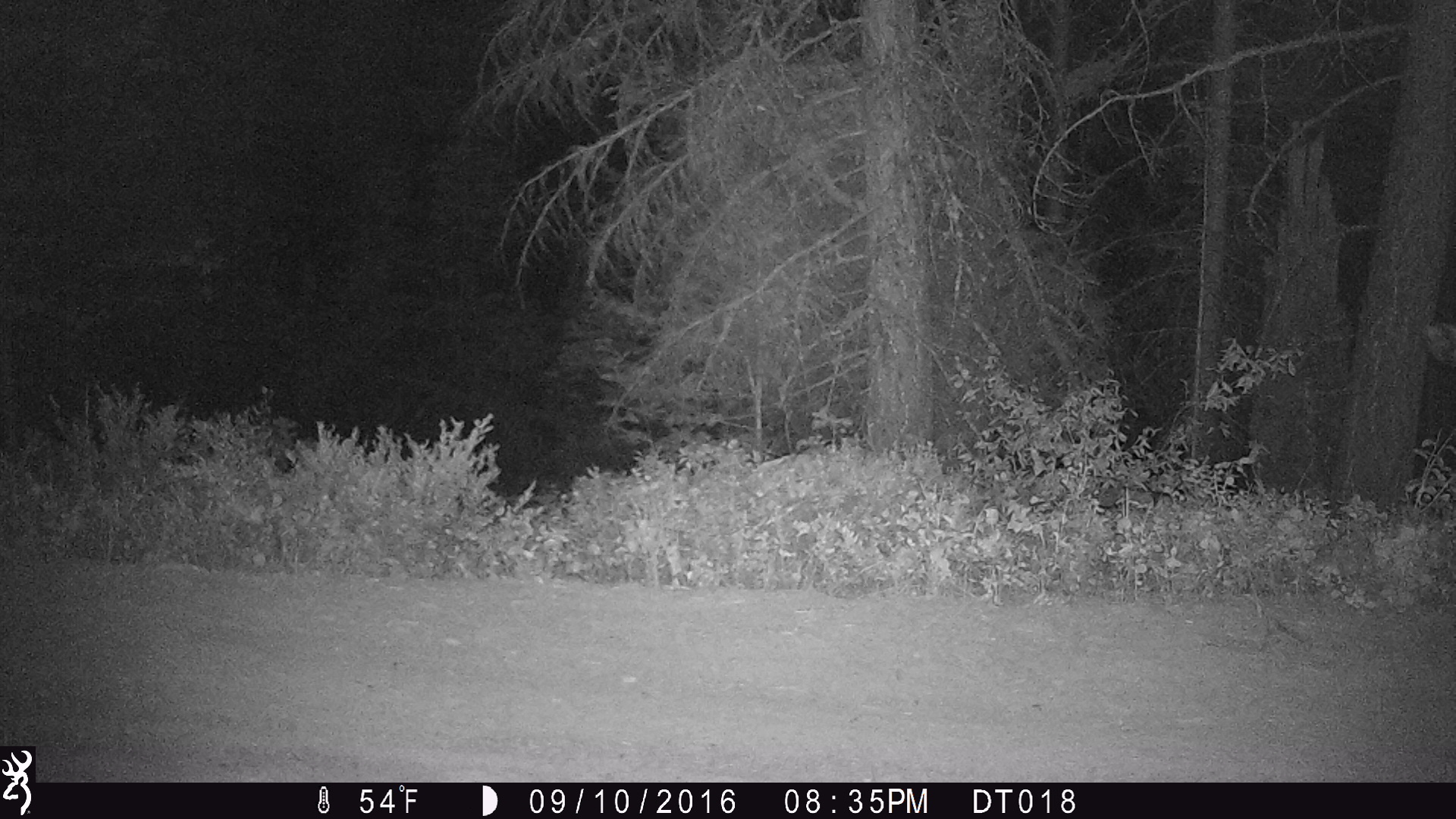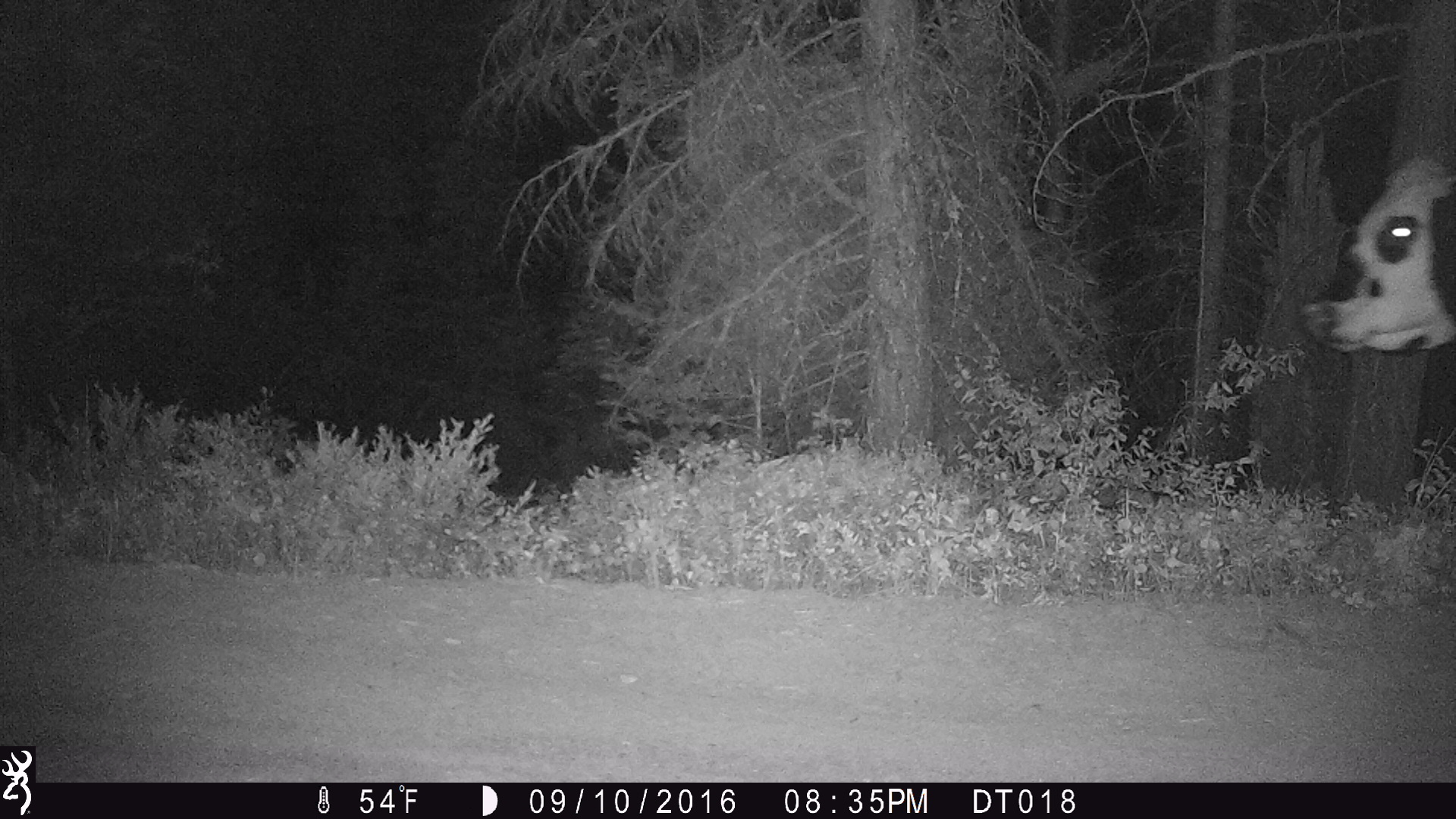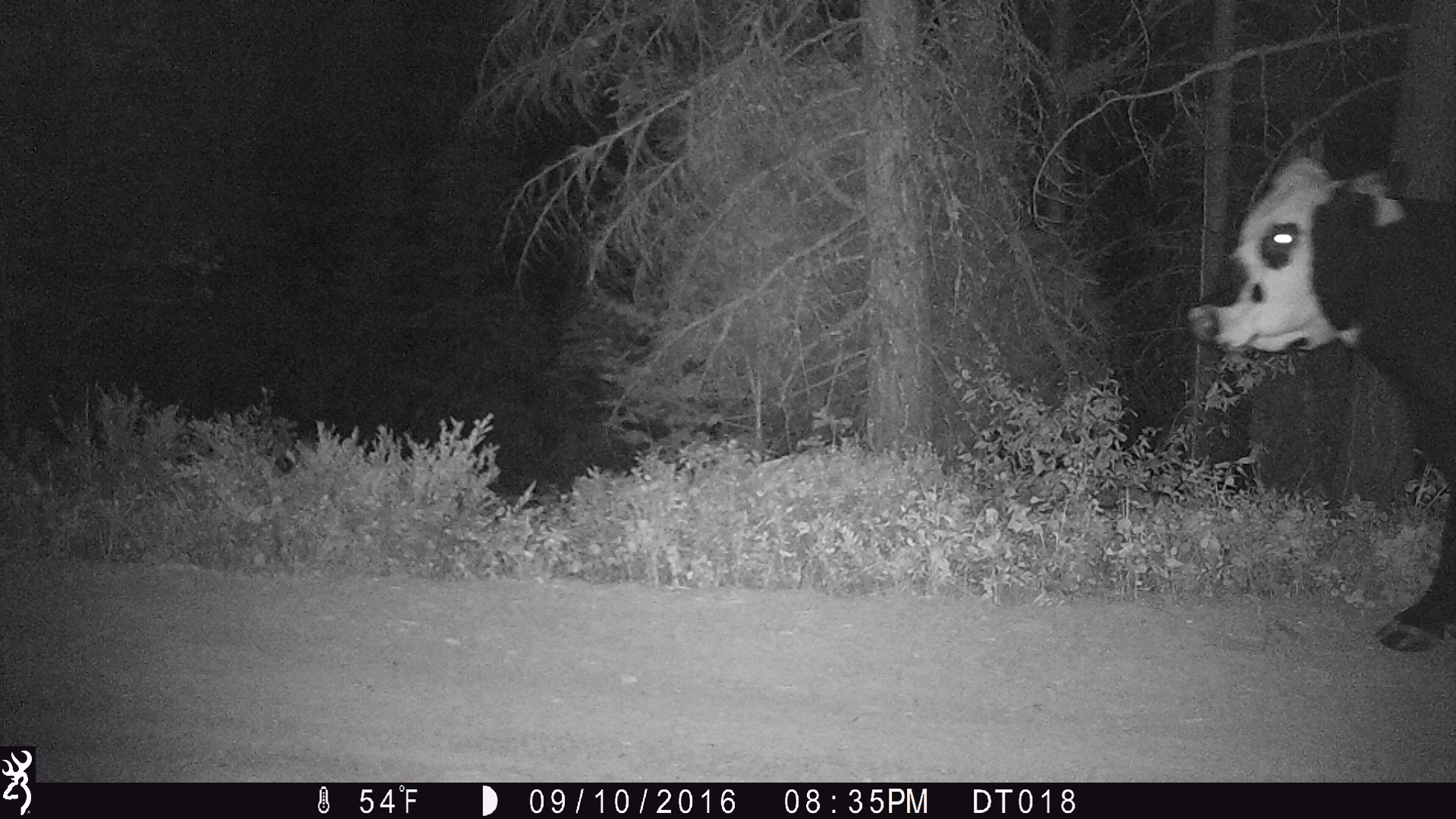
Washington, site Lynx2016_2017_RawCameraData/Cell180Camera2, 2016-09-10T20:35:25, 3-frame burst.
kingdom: Animalia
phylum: Chordata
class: Mammalia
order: Artiodactyla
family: Bovidae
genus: Bos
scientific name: Bos taurus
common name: domestic cattle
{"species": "domestic cattle (Bos taurus)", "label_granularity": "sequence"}